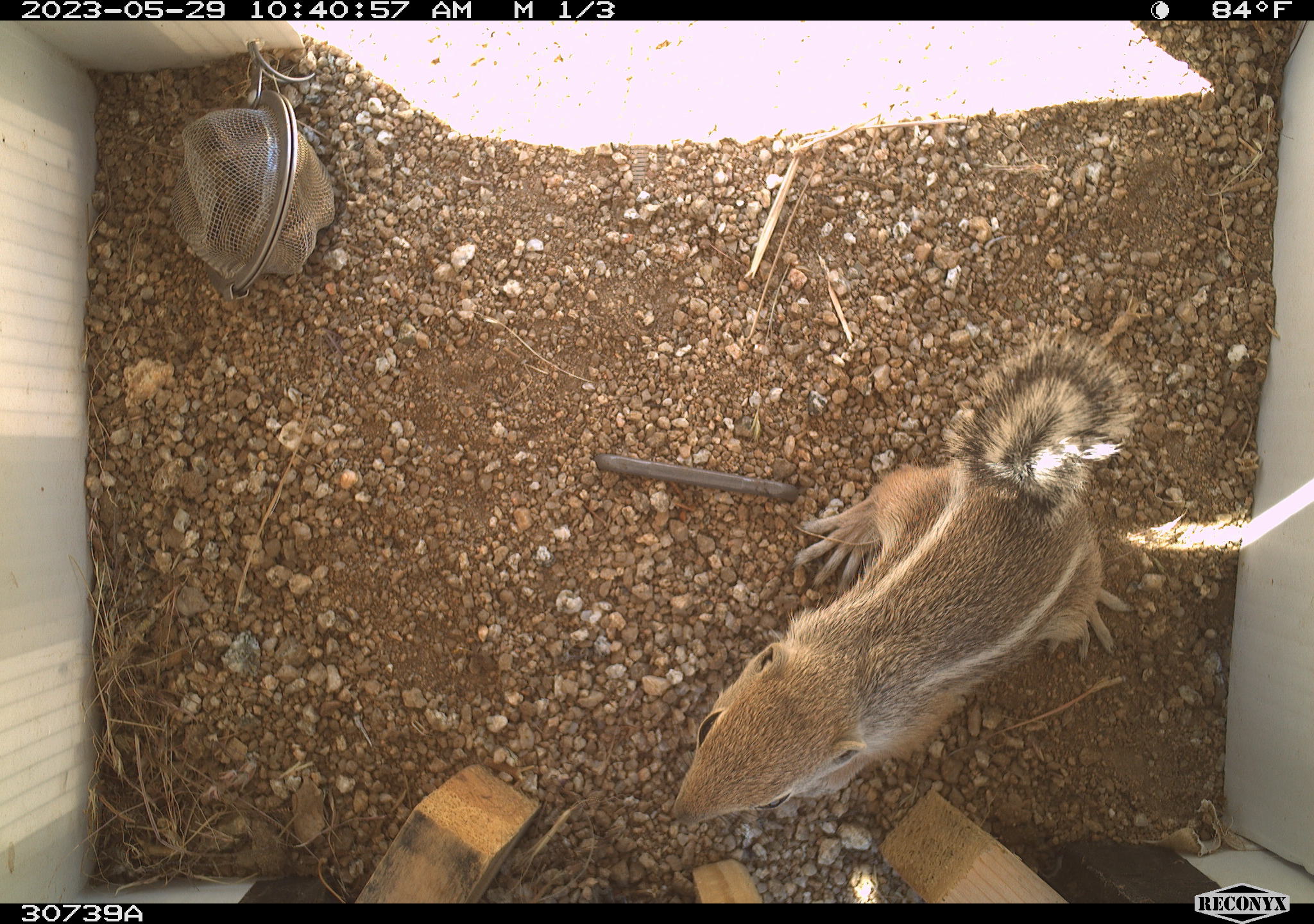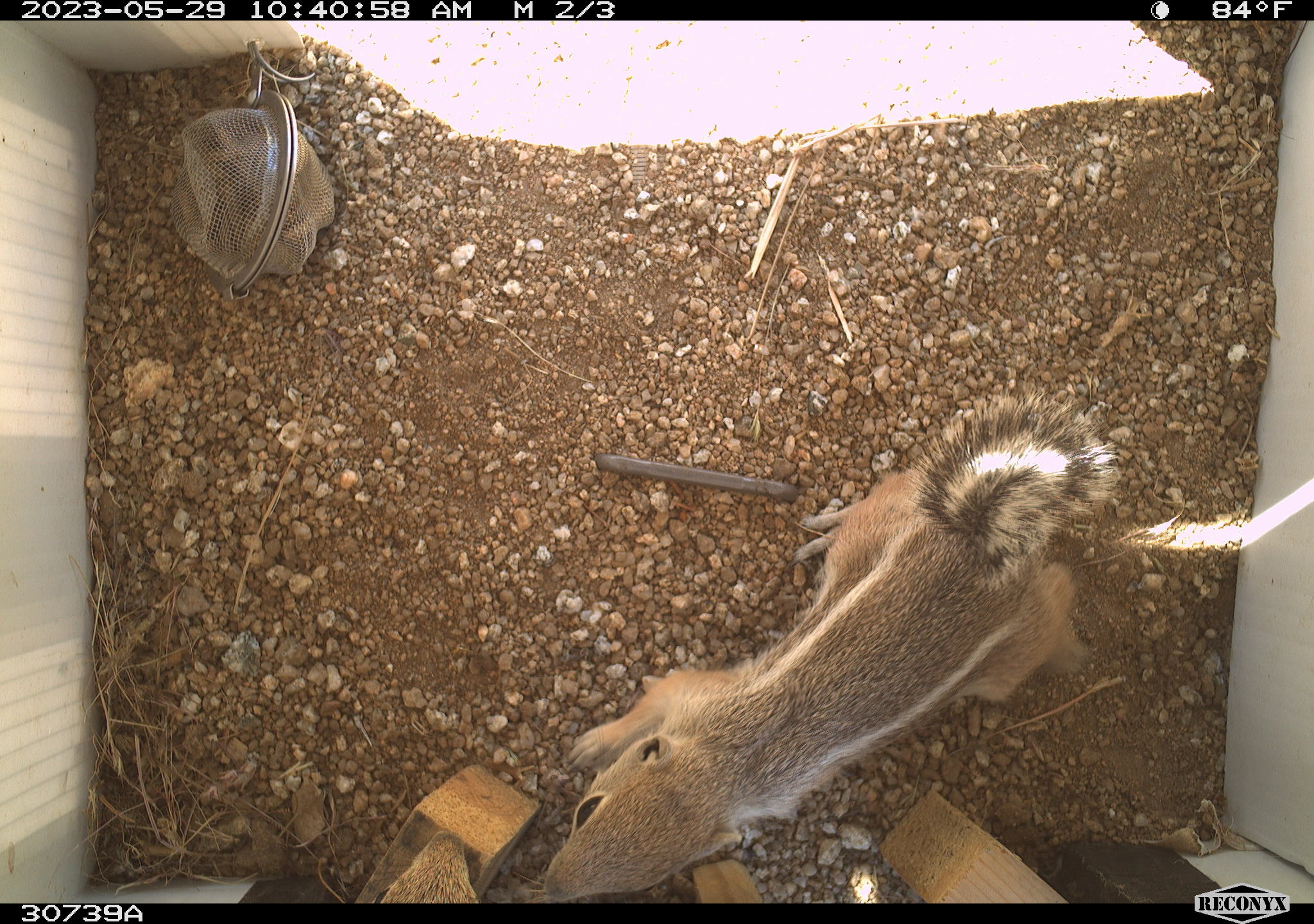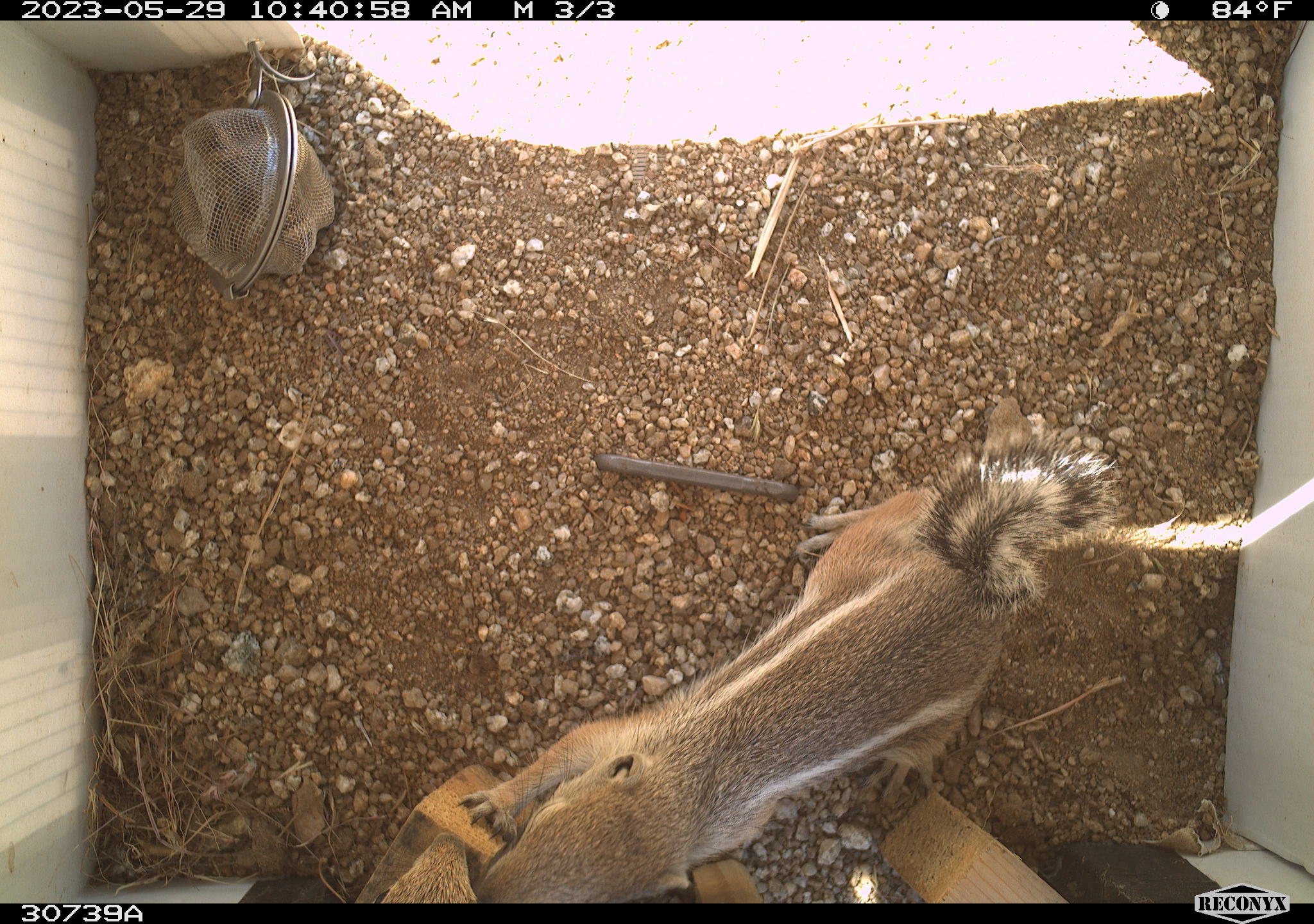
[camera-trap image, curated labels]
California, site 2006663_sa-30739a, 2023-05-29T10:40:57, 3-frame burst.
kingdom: Animalia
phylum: Chordata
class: Mammalia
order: Rodentia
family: Sciuridae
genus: Ammospermophilus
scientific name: Ammospermophilus leucurus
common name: white-tailed antelope squirrel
White-tailed antelope squirrel (Ammospermophilus leucurus).